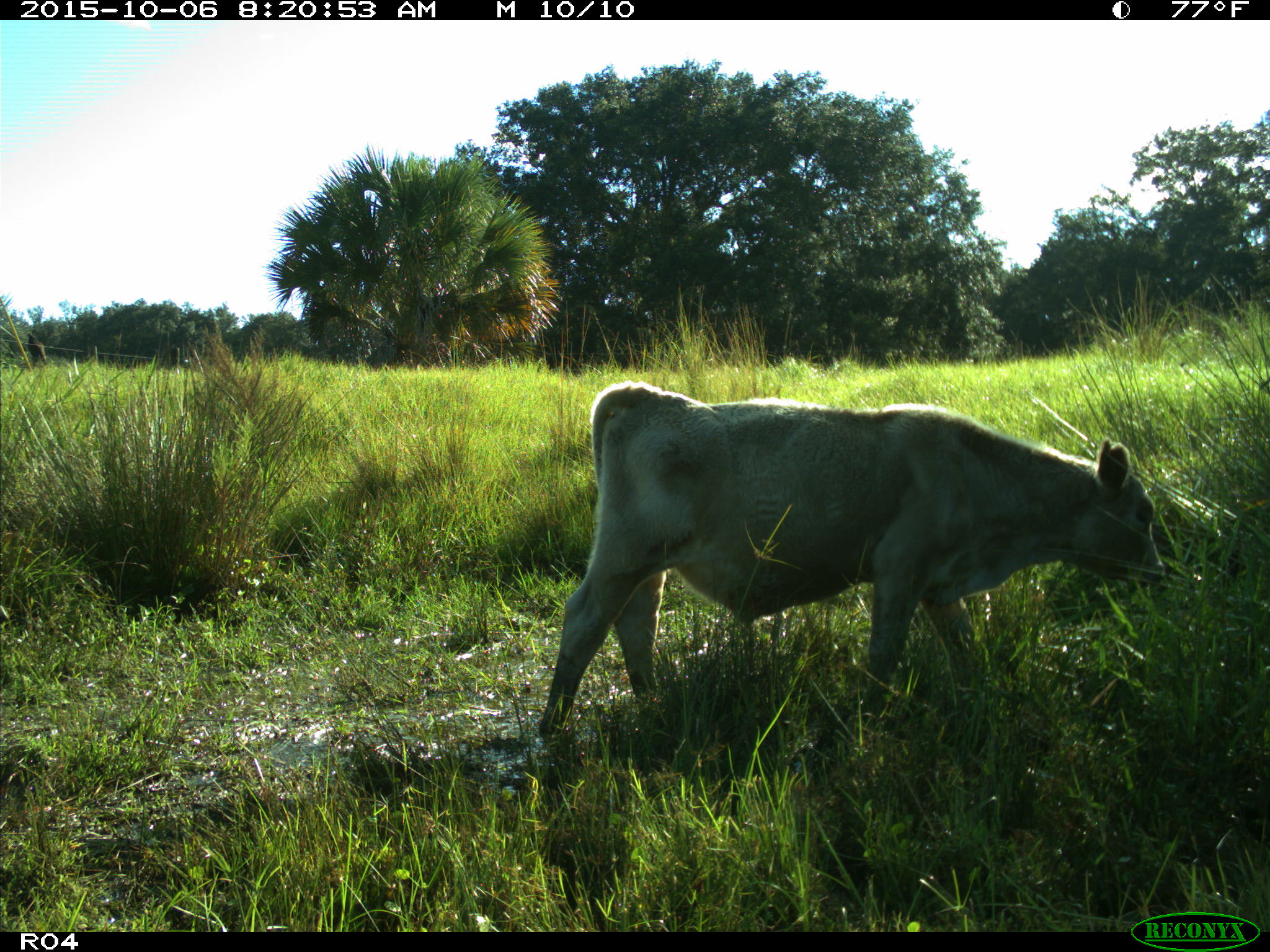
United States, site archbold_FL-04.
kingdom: Animalia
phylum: Chordata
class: Mammalia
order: Artiodactyla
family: Bovidae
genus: Bos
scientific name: Bos taurus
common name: domestic cow